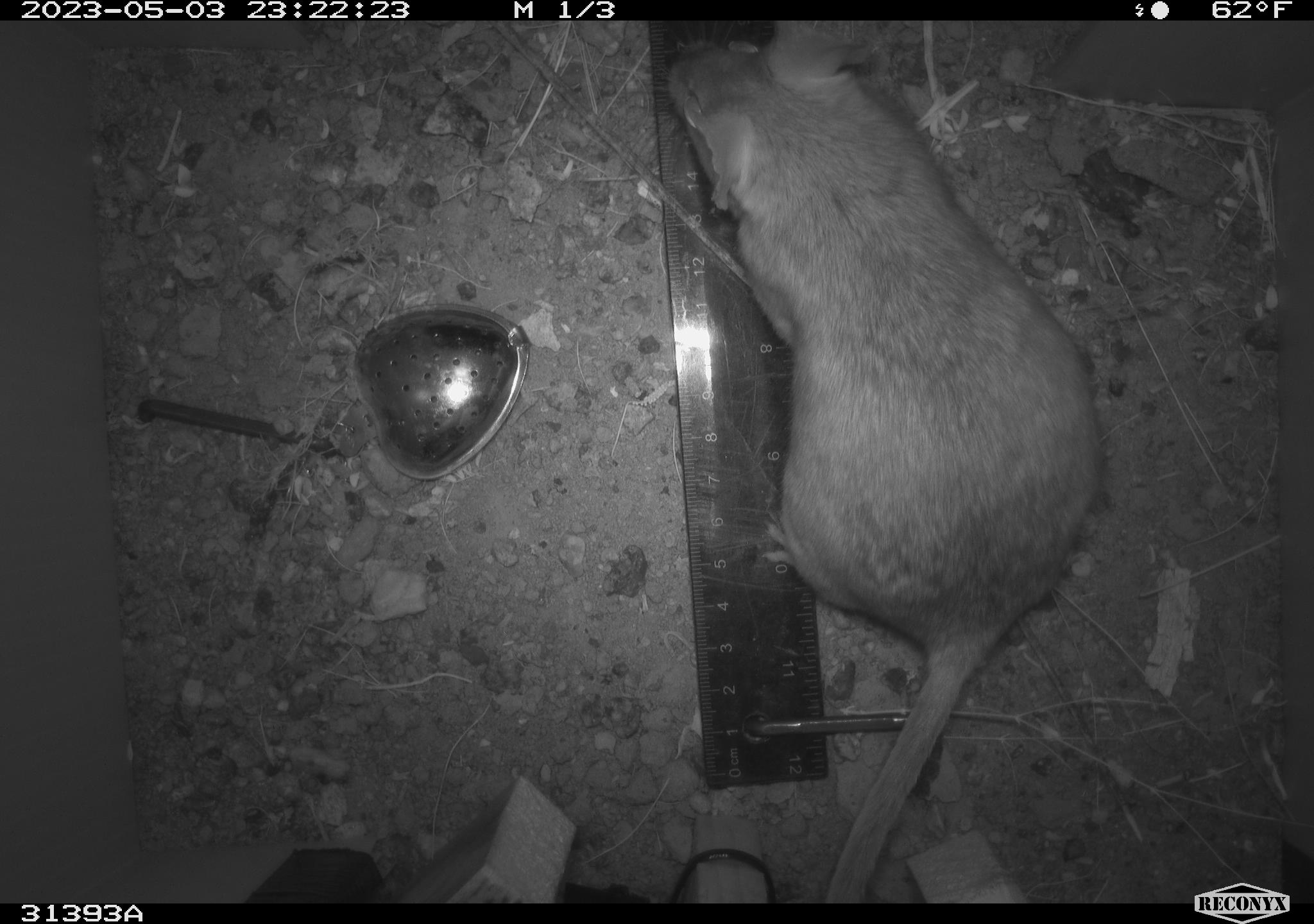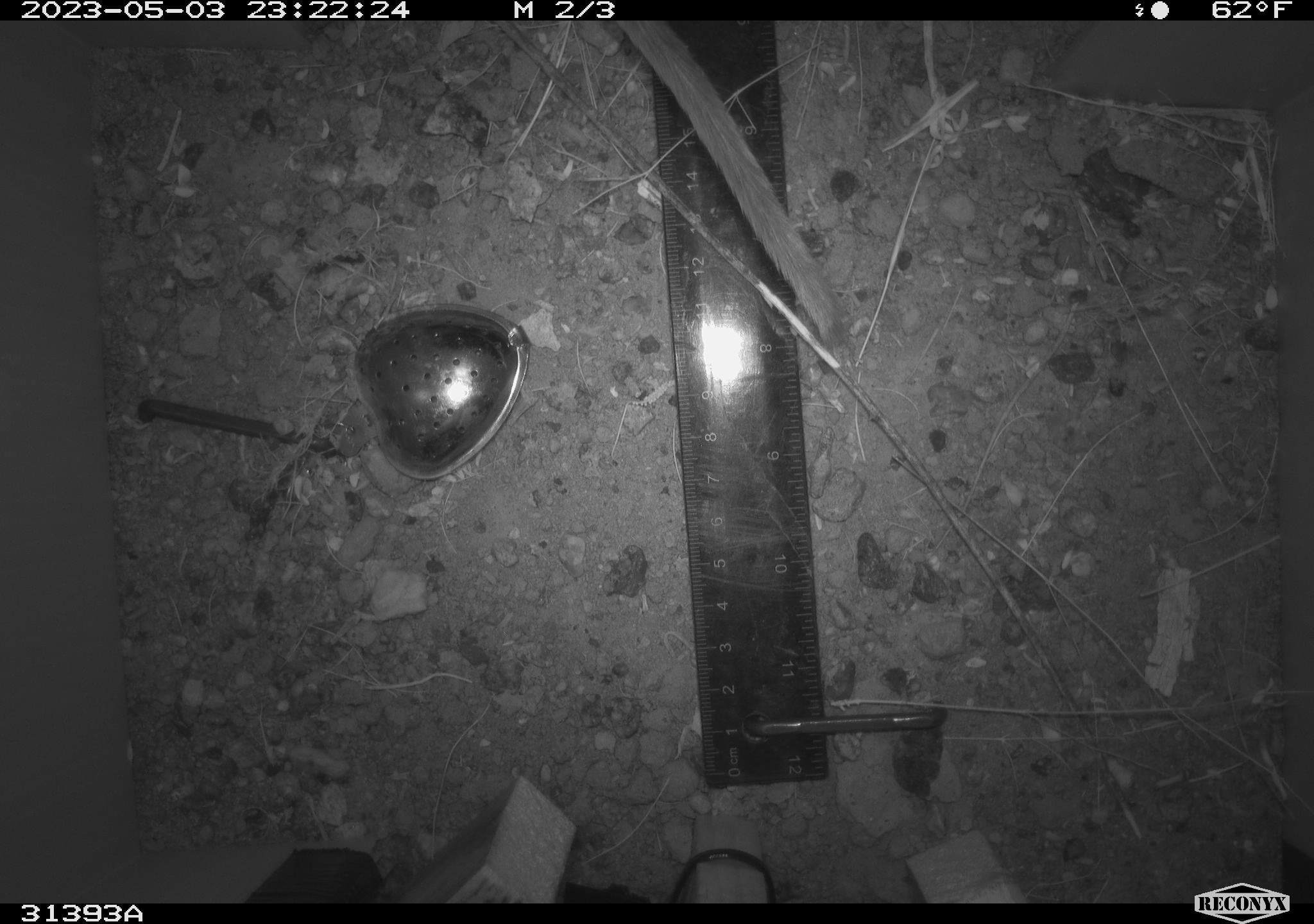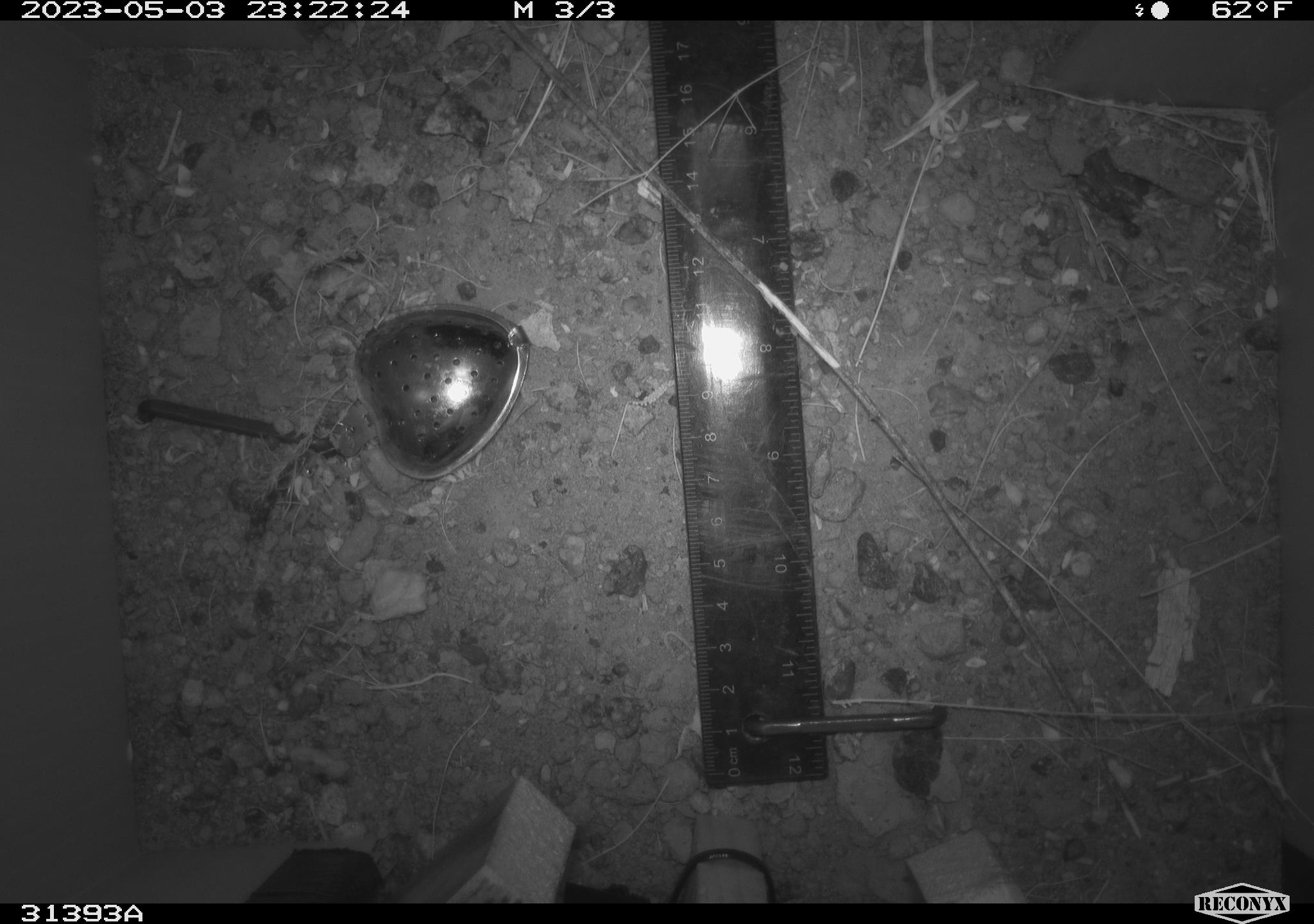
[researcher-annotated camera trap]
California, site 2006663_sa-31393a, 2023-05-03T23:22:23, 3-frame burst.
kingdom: Animalia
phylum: Chordata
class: Mammalia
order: Rodentia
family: Cricetidae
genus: Neotoma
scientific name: Neotoma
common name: pack rat or woodrat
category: neotoma species